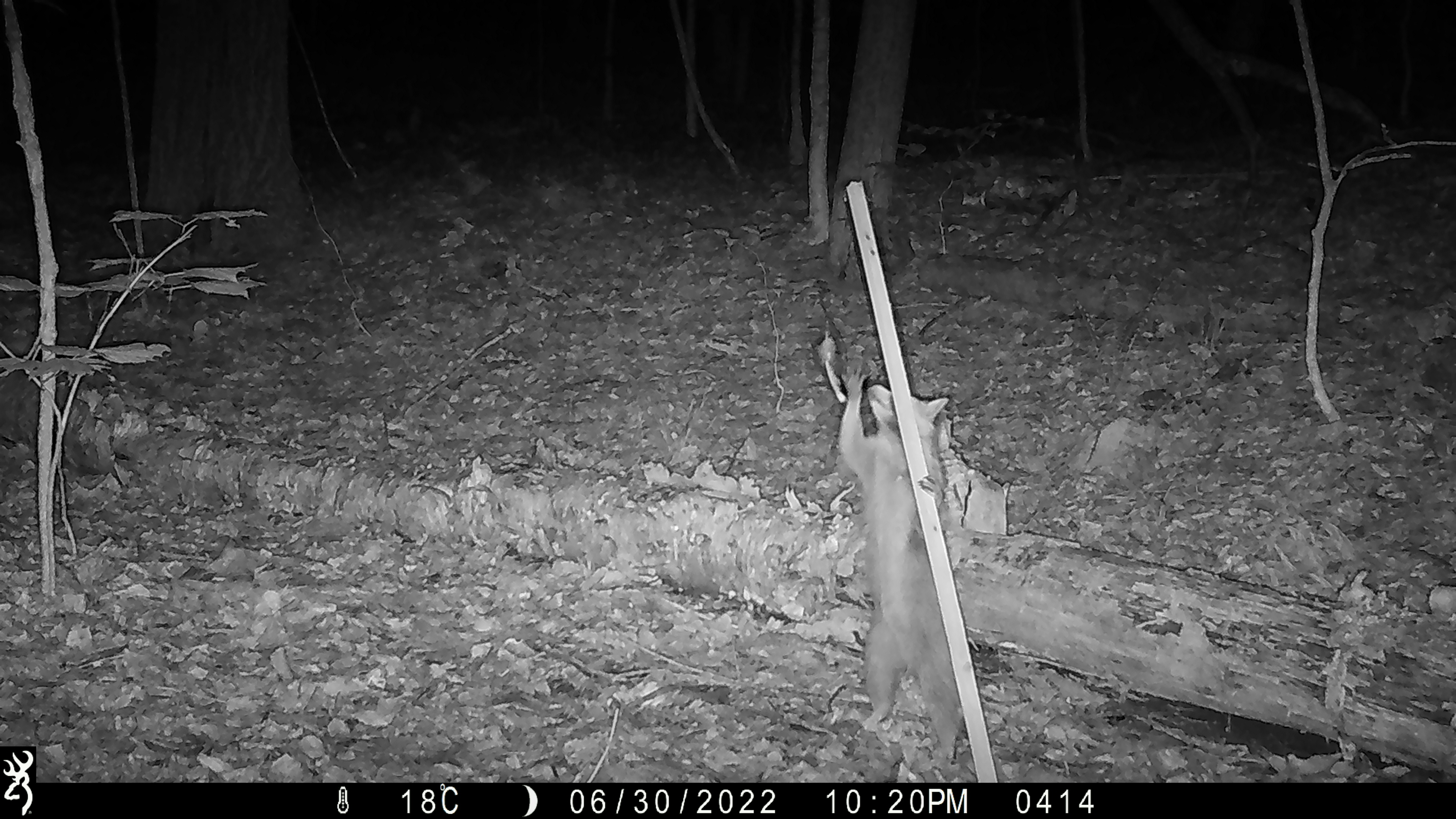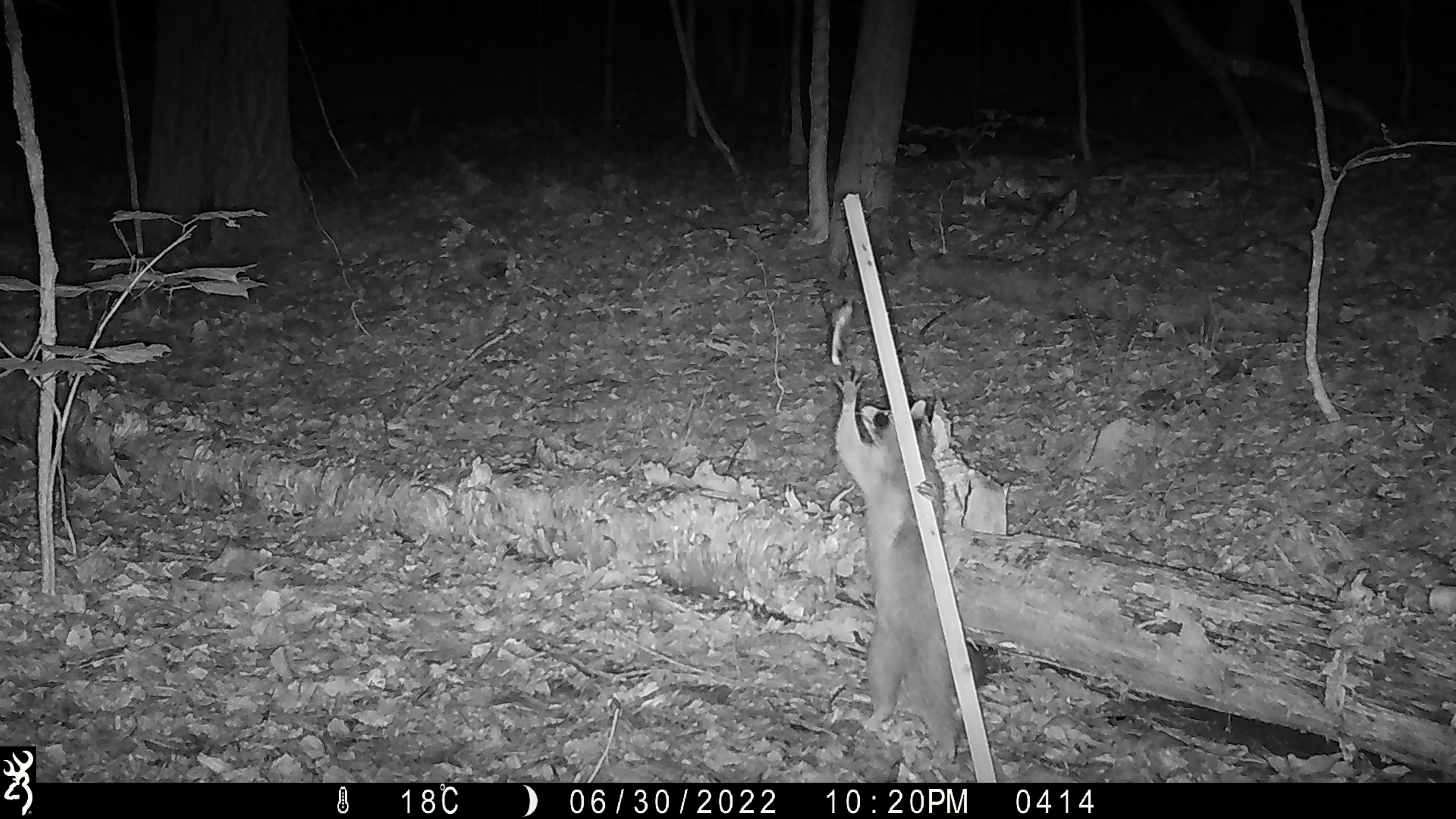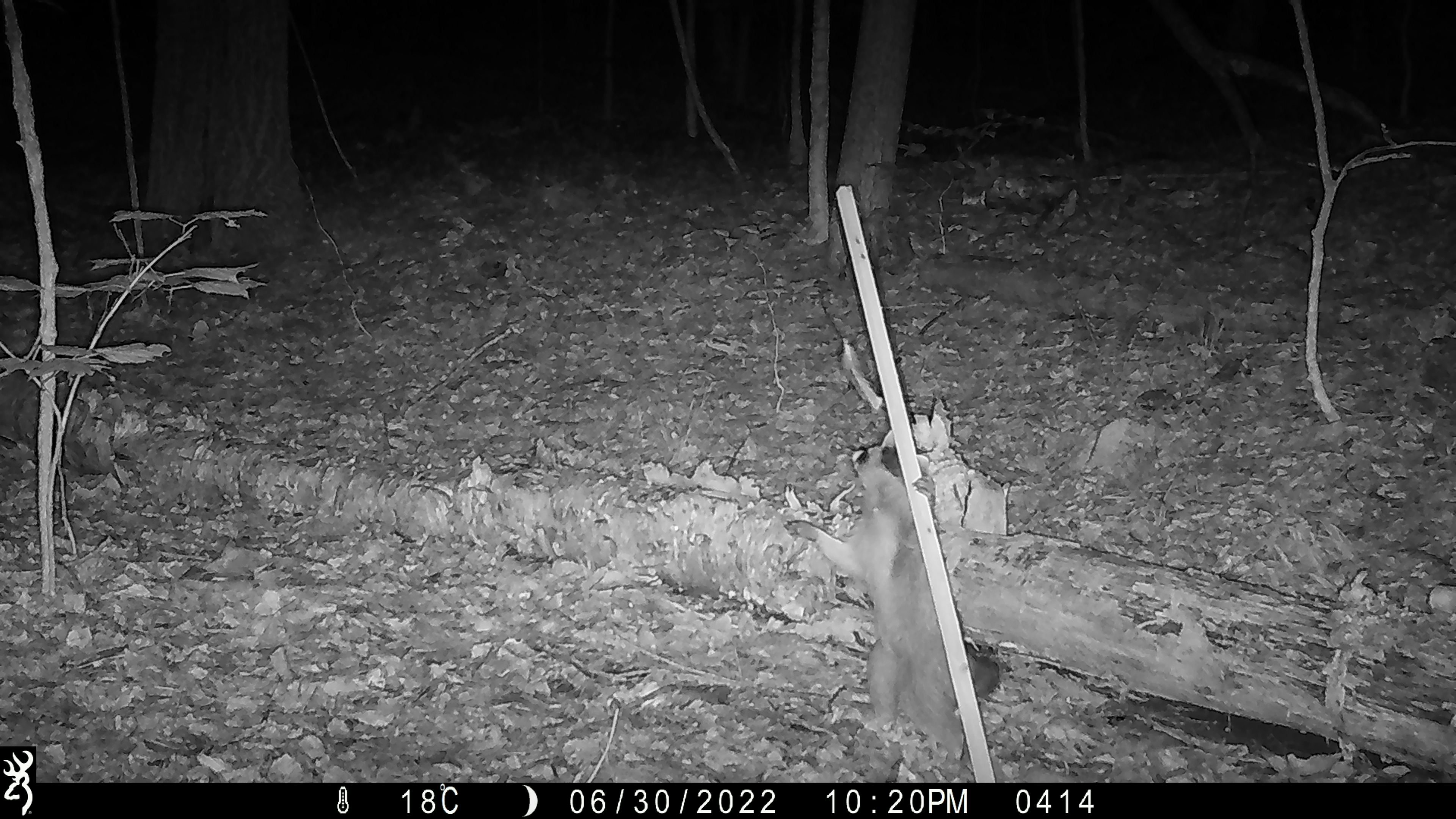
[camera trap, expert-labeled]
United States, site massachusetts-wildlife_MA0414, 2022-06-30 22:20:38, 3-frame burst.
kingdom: Animalia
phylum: Chordata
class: Mammalia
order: Carnivora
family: Procyonidae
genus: Procyon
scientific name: Procyon lotor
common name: raccoon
Raccoon (Procyon lotor).